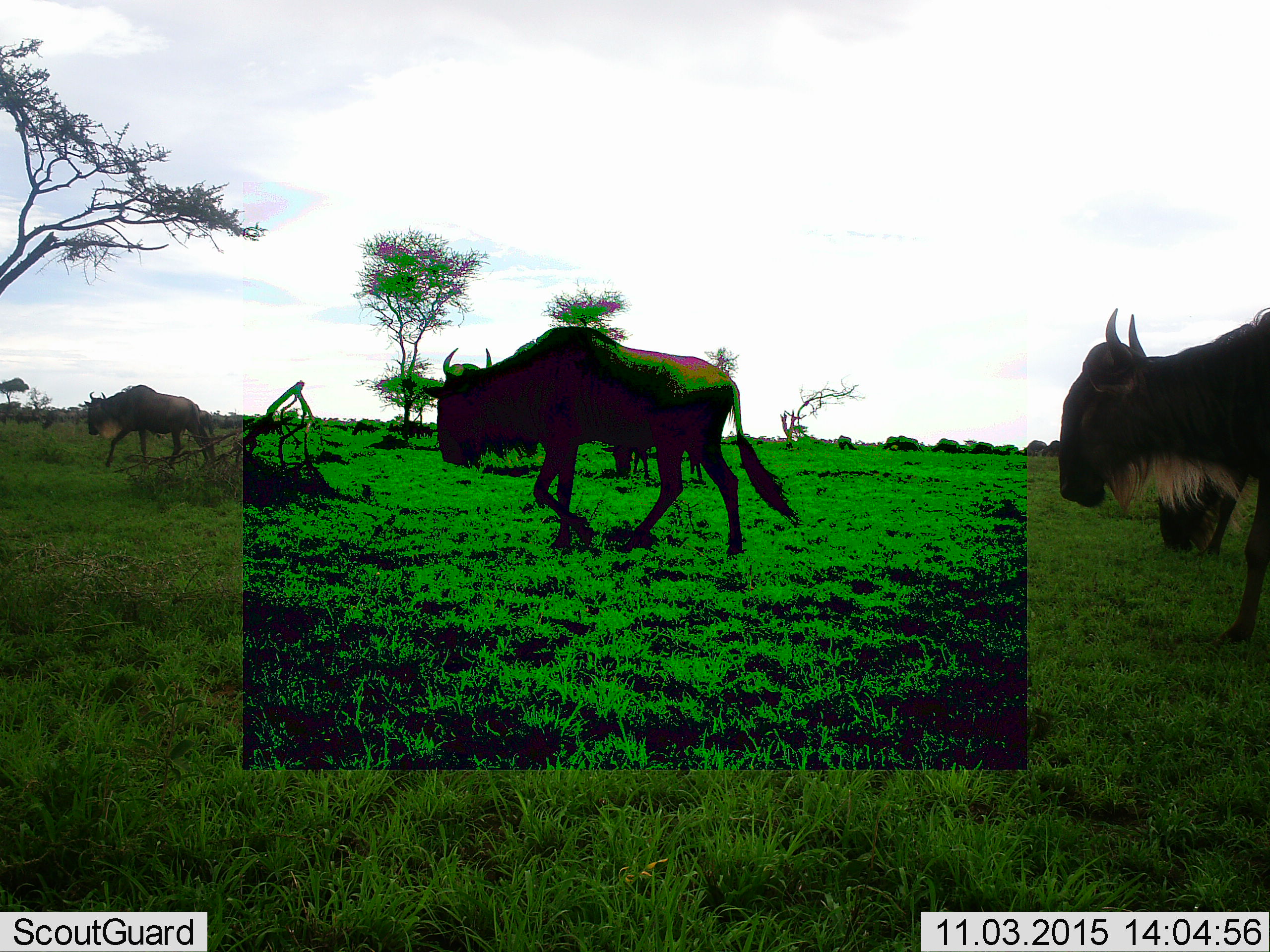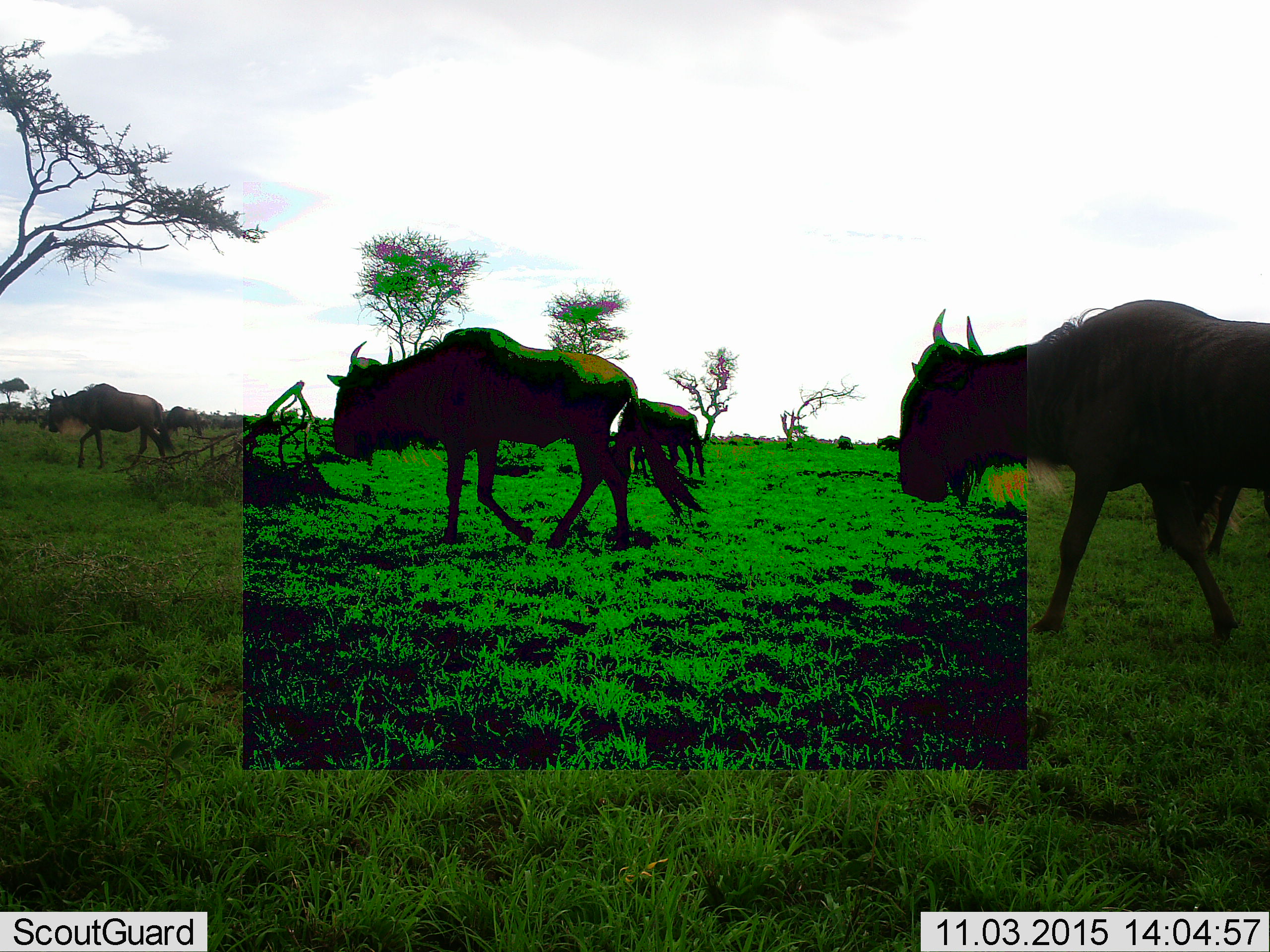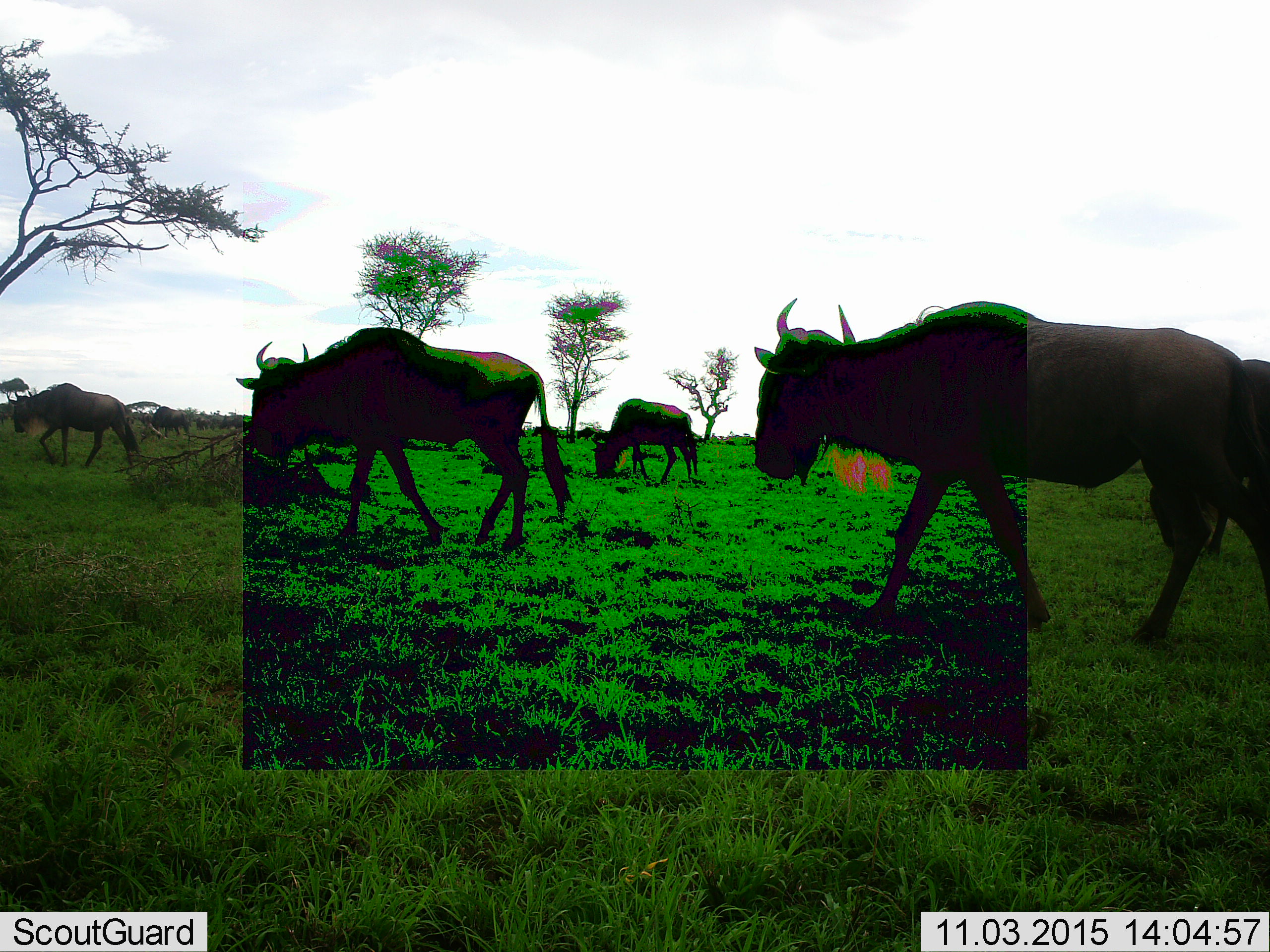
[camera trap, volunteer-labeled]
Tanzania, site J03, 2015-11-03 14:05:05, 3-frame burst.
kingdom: Animalia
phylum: Chordata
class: Mammalia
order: Artiodactyla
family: Bovidae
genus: Connochaetes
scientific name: Connochaetes taurinus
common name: blue wildebeest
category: wildebeest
Wildebeest (blue wildebeest) (Connochaetes taurinus), count 5. Behavior (volunteer vote fractions): standing 20%, resting 0%, moving 100%, interacting 0%. Young present (vote fraction): 0%. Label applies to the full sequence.